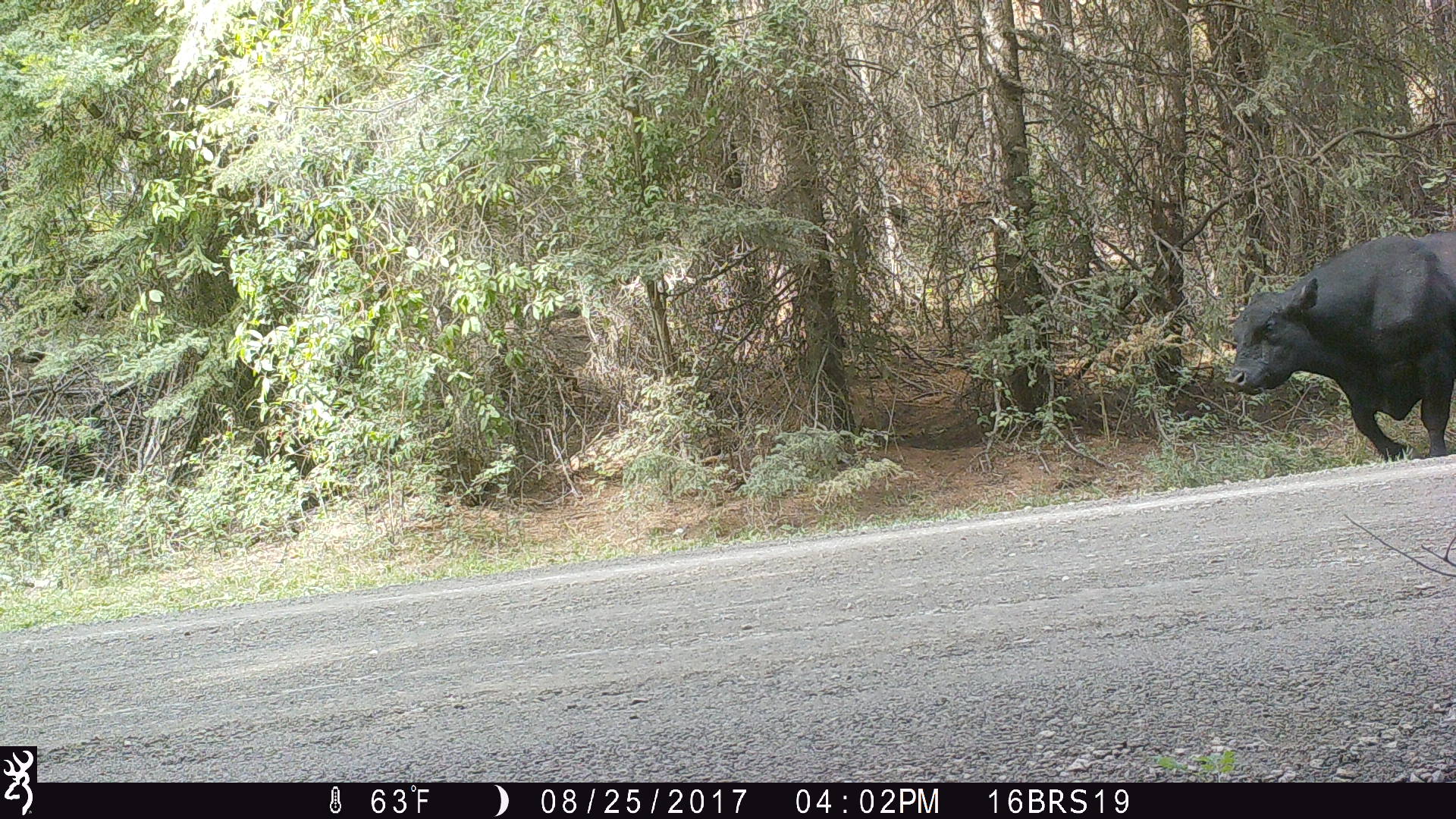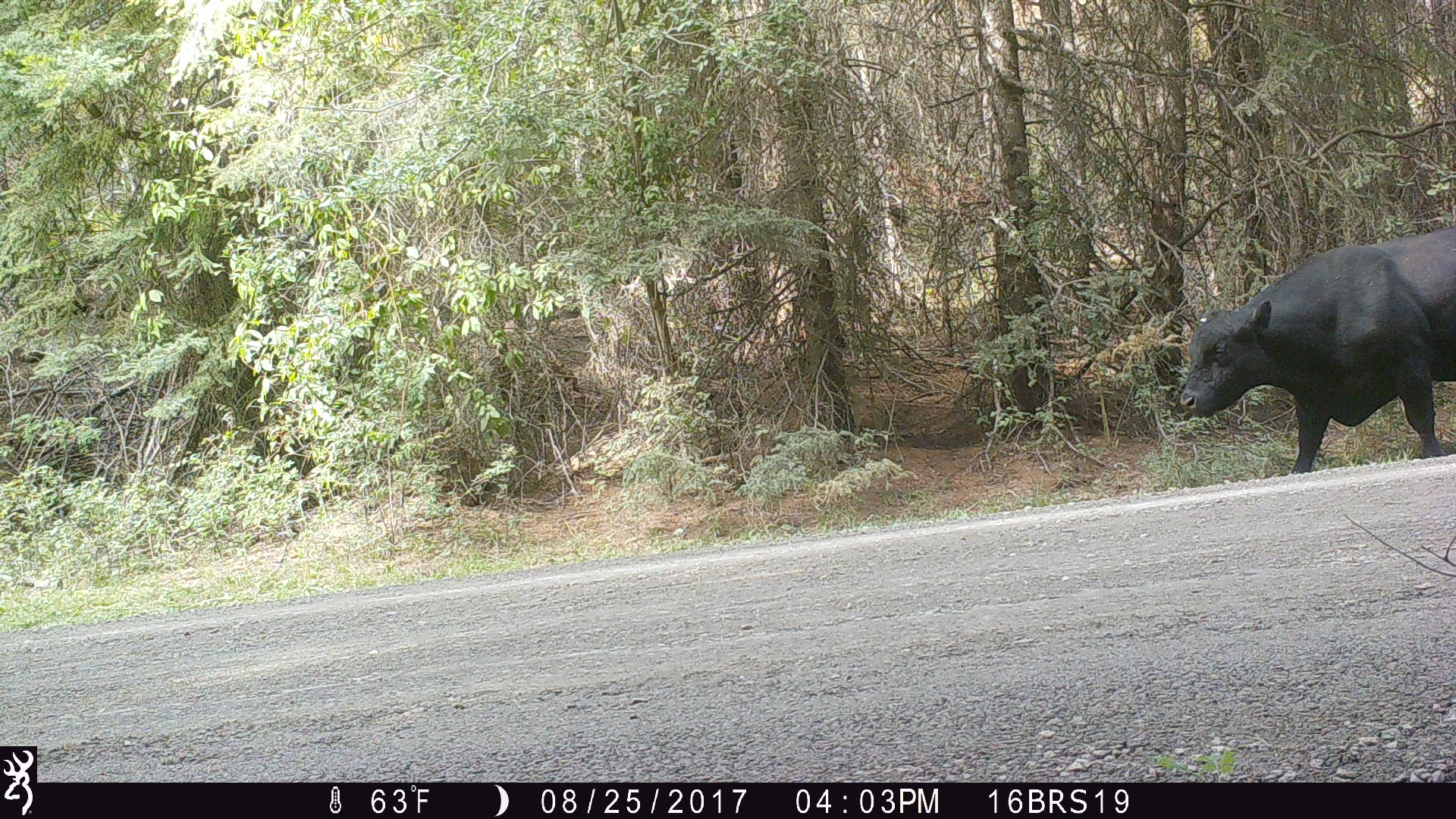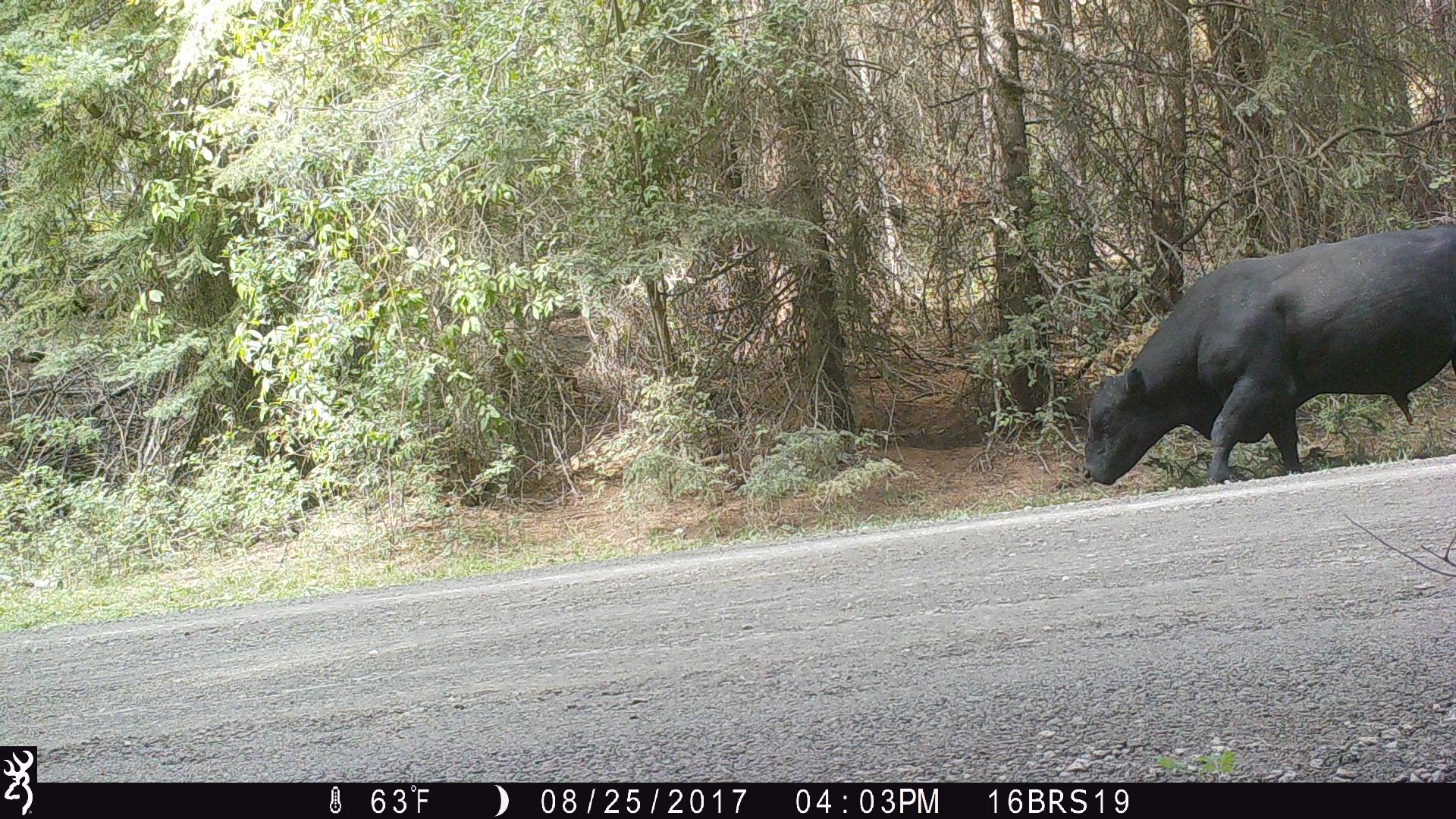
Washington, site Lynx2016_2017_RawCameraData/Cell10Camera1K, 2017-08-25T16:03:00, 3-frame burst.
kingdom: Animalia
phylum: Chordata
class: Mammalia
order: Artiodactyla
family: Bovidae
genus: Bos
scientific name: Bos taurus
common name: domestic cattle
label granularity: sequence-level